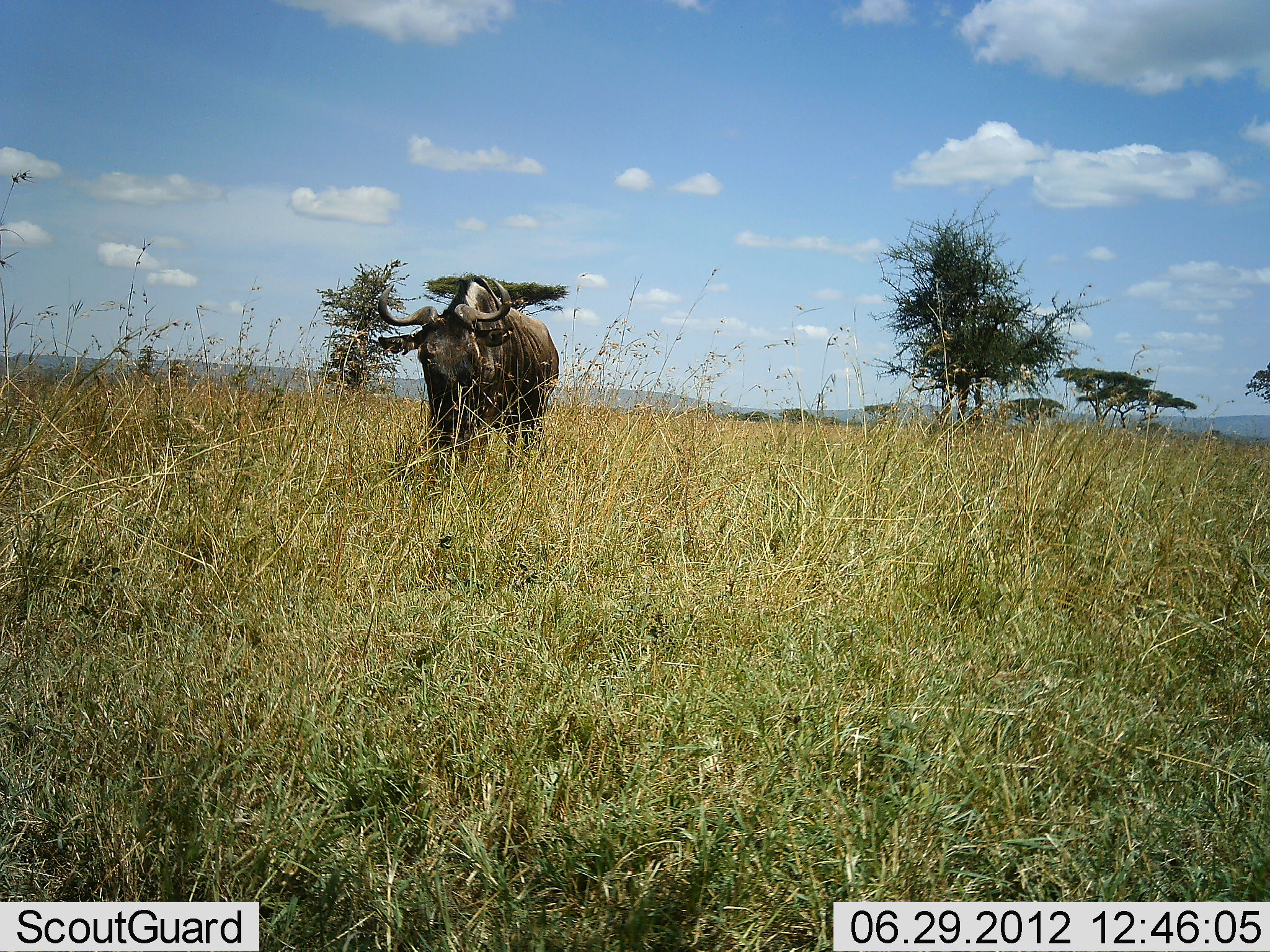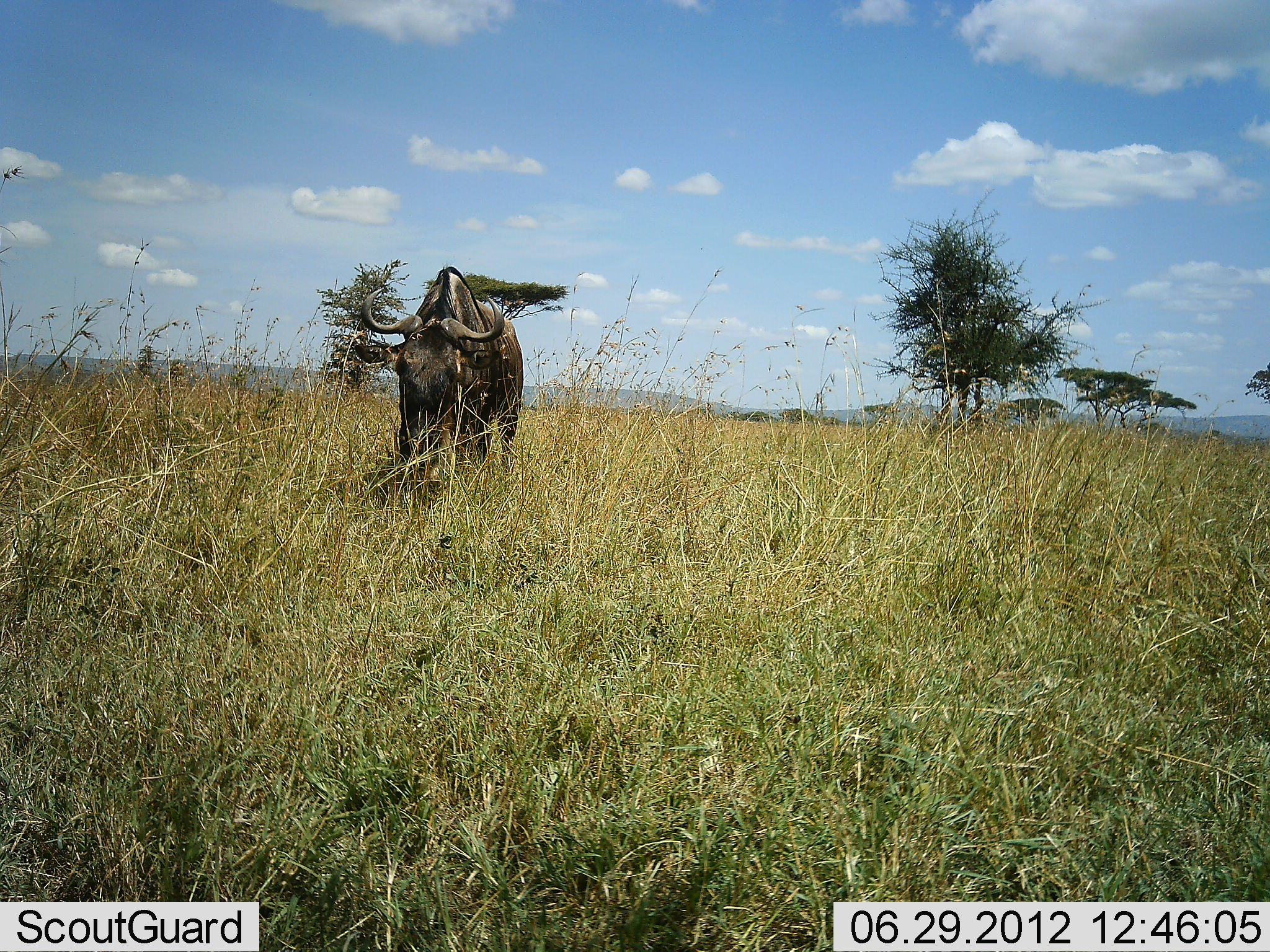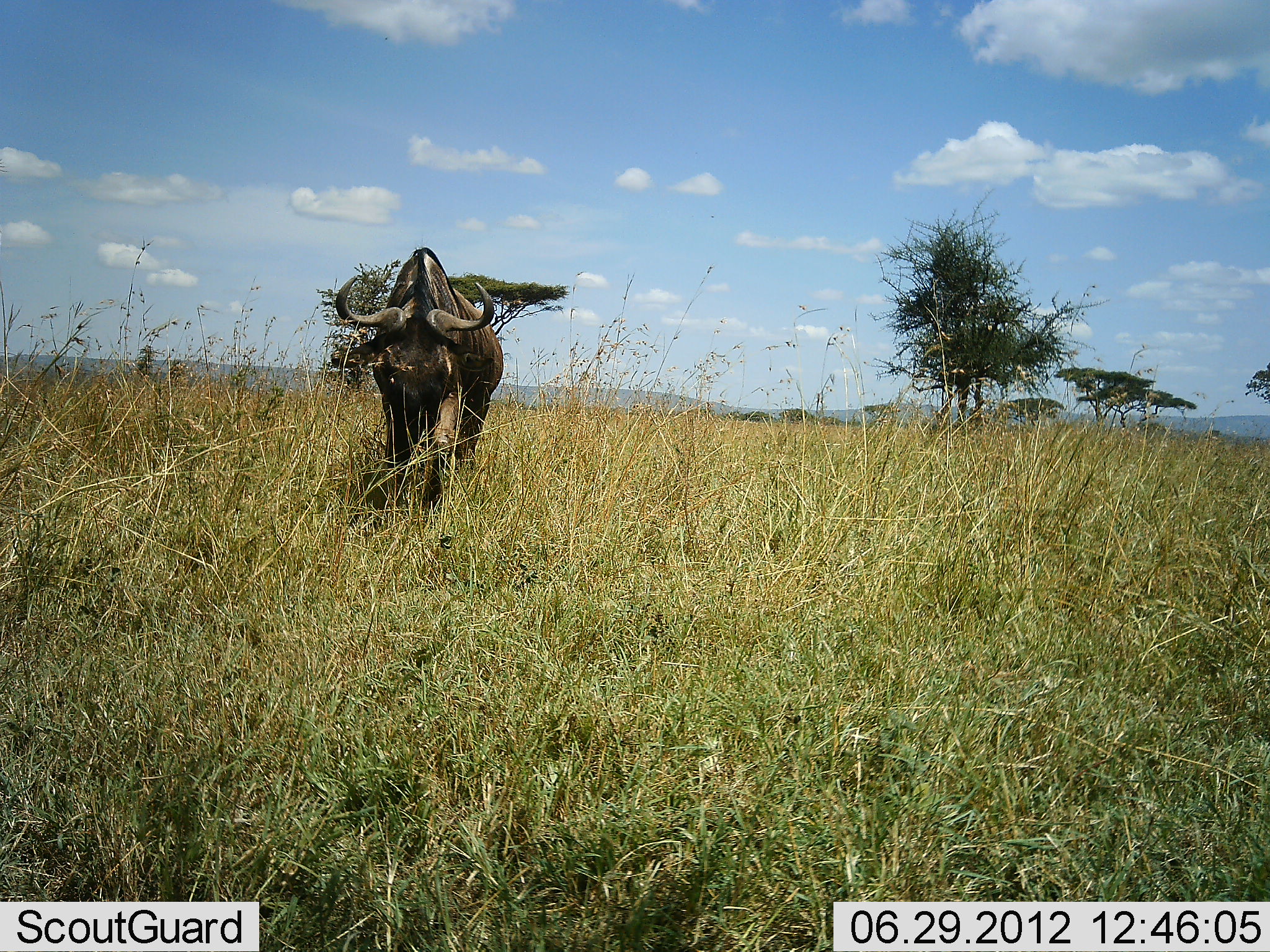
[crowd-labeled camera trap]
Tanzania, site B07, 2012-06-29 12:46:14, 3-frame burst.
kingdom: Animalia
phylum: Chordata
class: Mammalia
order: Artiodactyla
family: Bovidae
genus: Connochaetes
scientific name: Connochaetes taurinus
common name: blue wildebeest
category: wildebeest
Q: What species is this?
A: Wildebeest (blue wildebeest) (Connochaetes taurinus).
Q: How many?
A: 1.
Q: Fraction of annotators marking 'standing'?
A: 0%.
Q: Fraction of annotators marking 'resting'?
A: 0%.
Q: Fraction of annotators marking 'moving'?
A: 90%.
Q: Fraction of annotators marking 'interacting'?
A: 0%.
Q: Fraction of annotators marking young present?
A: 0%.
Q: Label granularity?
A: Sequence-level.